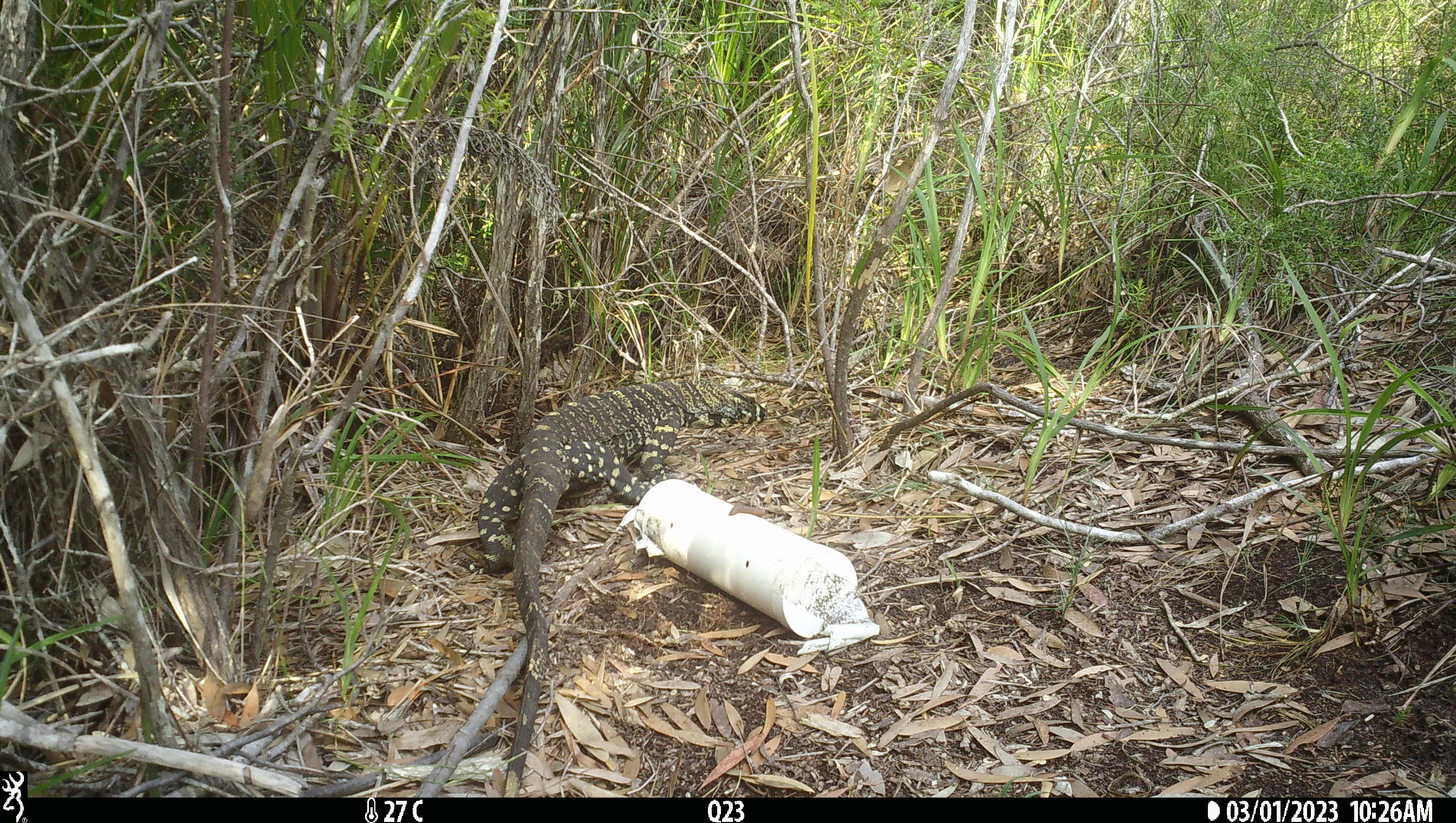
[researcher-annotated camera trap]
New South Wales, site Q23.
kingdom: Animalia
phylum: Chordata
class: Reptilia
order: Squamata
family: Varanidae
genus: Varanus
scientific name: Varanus varius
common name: lace monitor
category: goanna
Goanna (lace monitor) (Varanus varius).